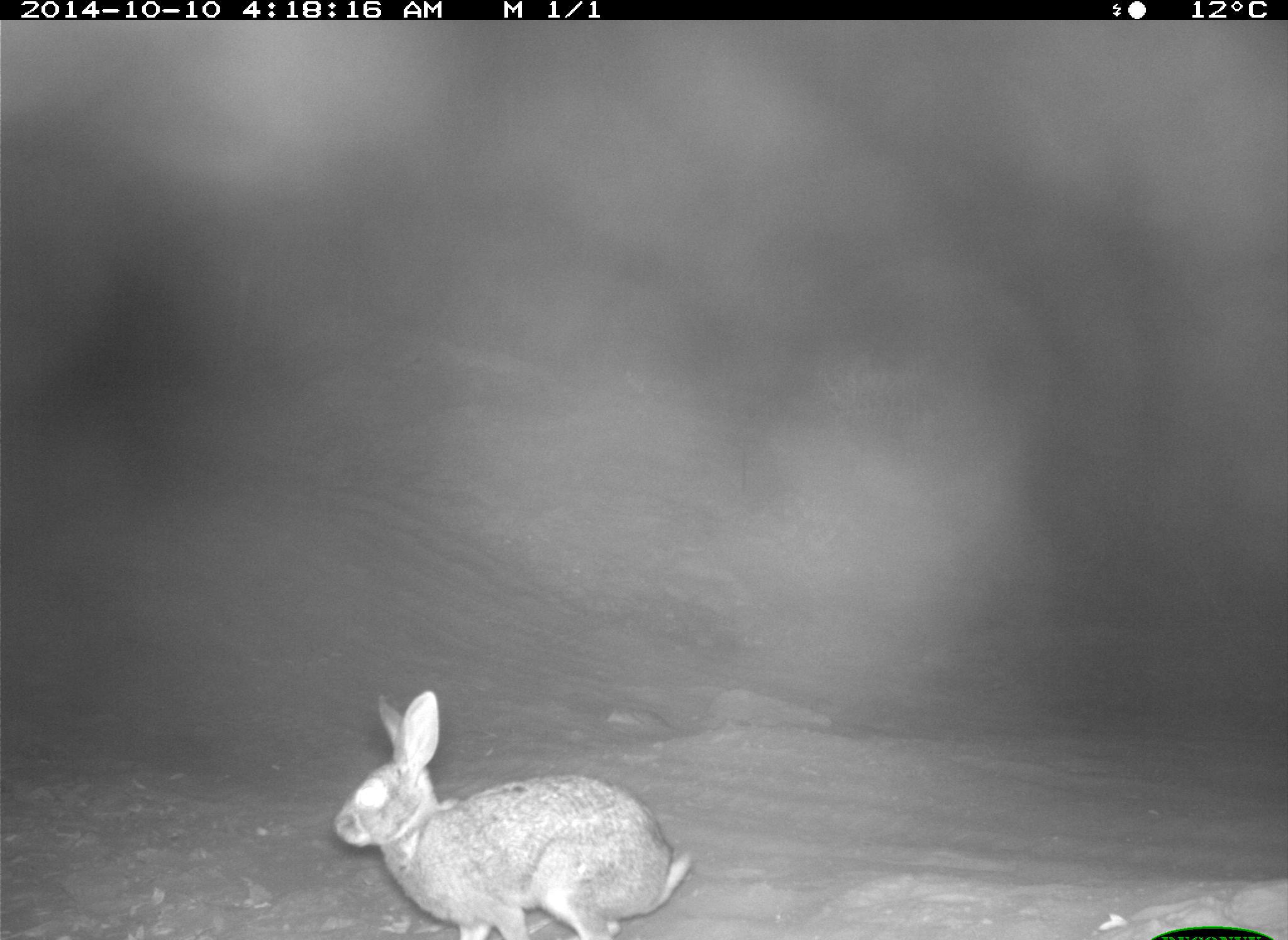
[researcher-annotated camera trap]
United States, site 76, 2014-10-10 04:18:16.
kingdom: Animalia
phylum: Chordata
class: Mammalia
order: Lagomorpha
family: Leporidae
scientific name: Leporidae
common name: rabbits and hares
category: rabbit